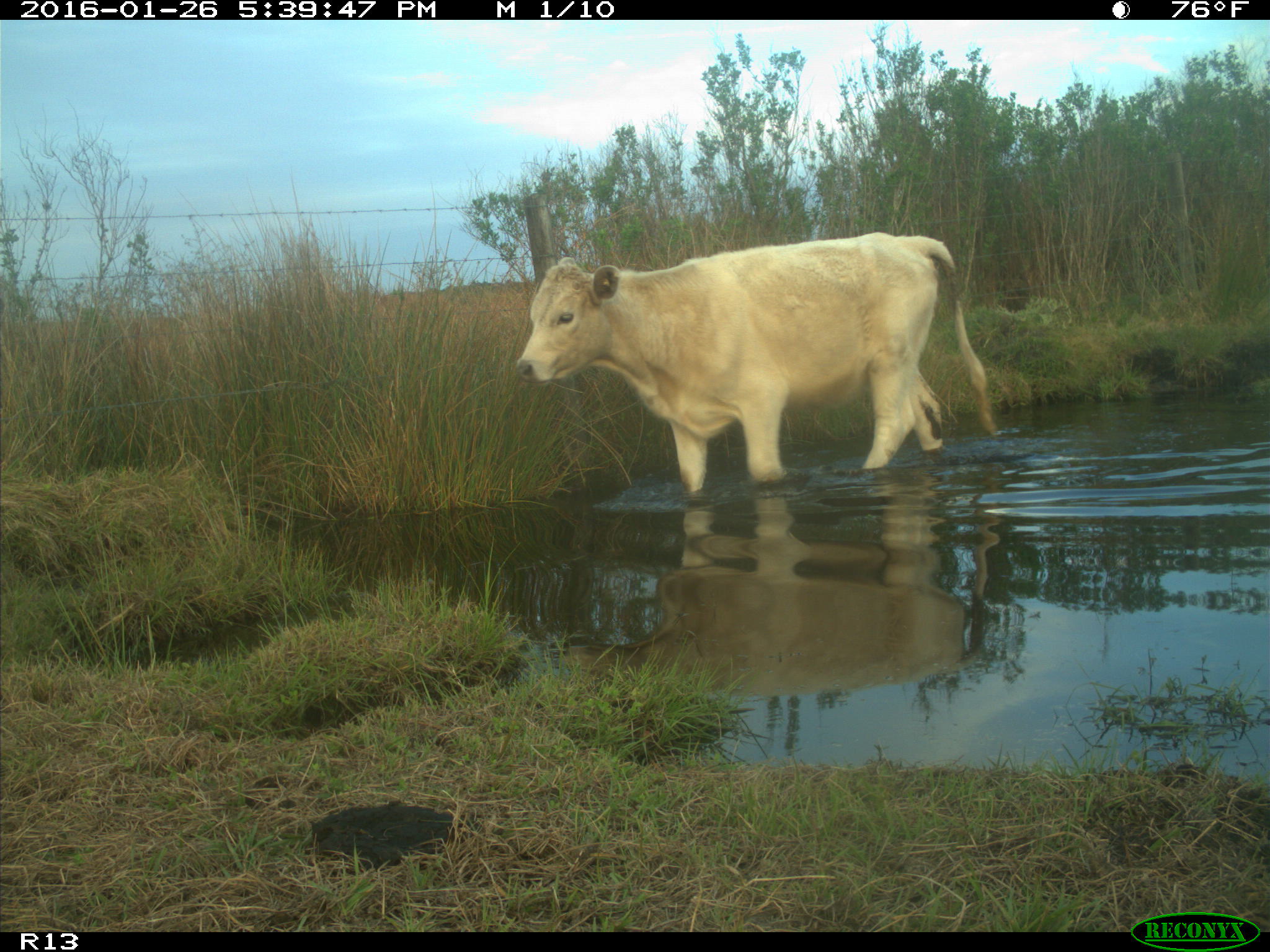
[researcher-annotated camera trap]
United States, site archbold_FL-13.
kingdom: Animalia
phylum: Chordata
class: Mammalia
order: Artiodactyla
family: Bovidae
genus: Bos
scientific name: Bos taurus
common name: domestic cow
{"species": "Bos taurus (domestic cow)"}